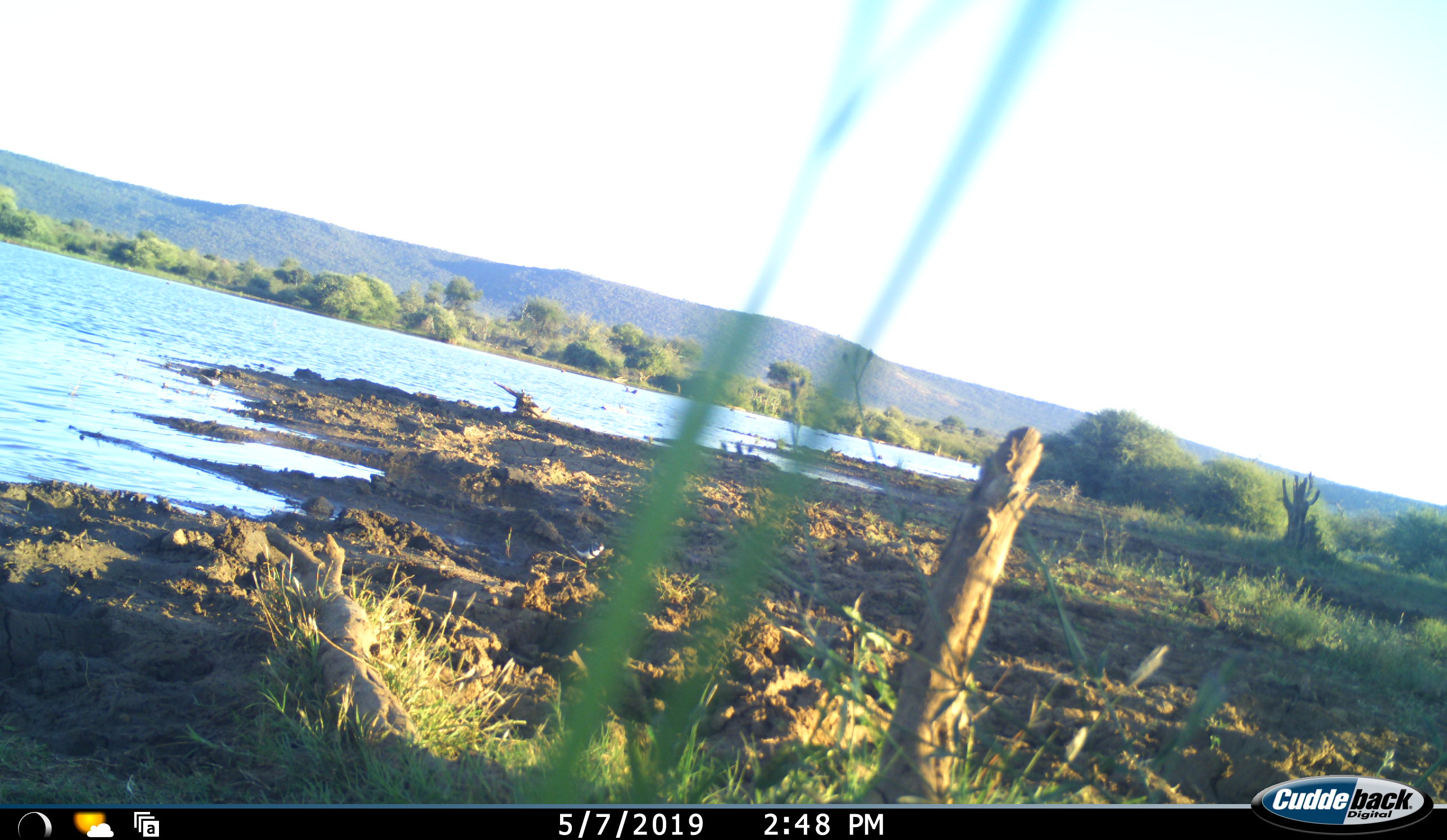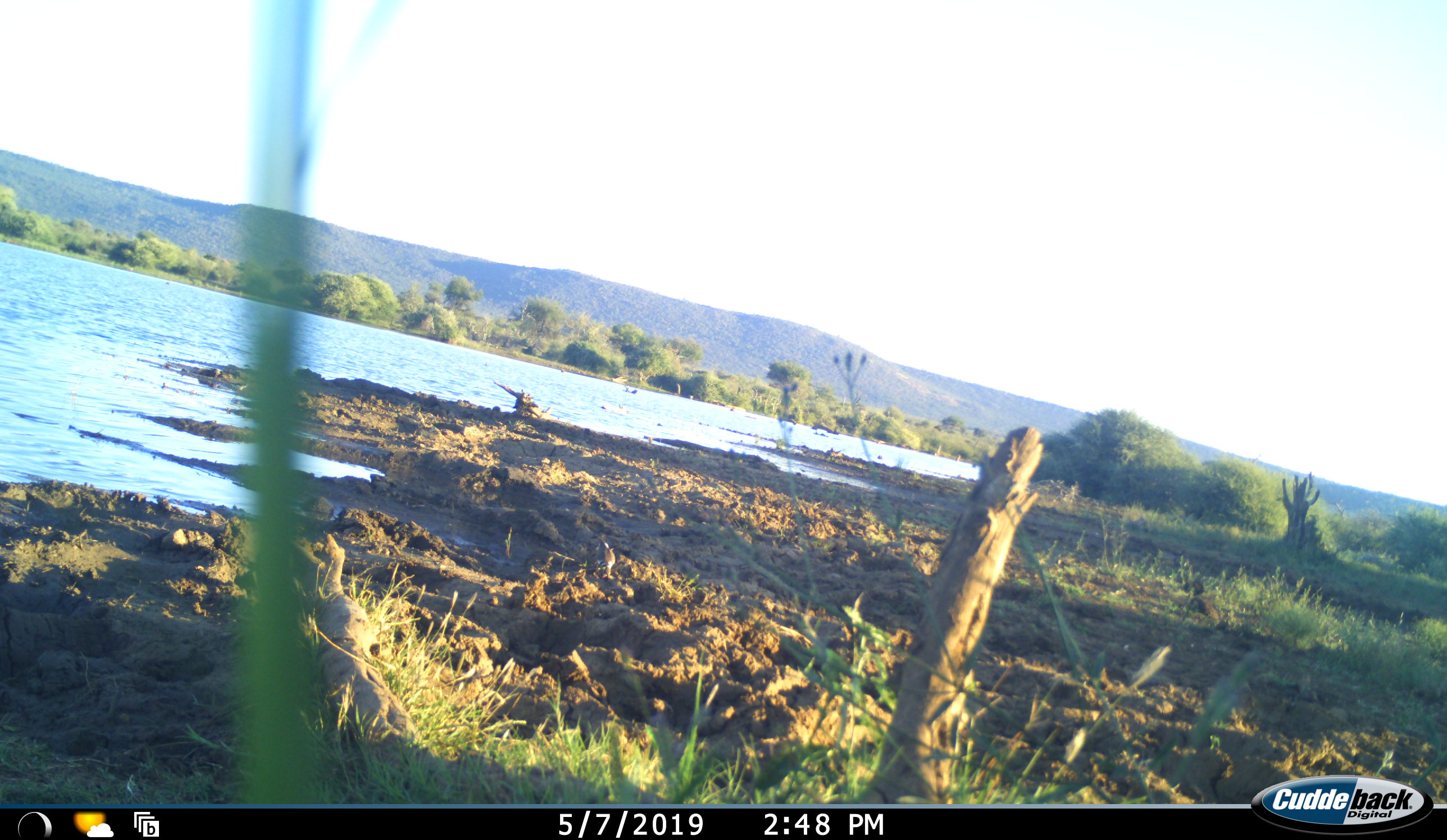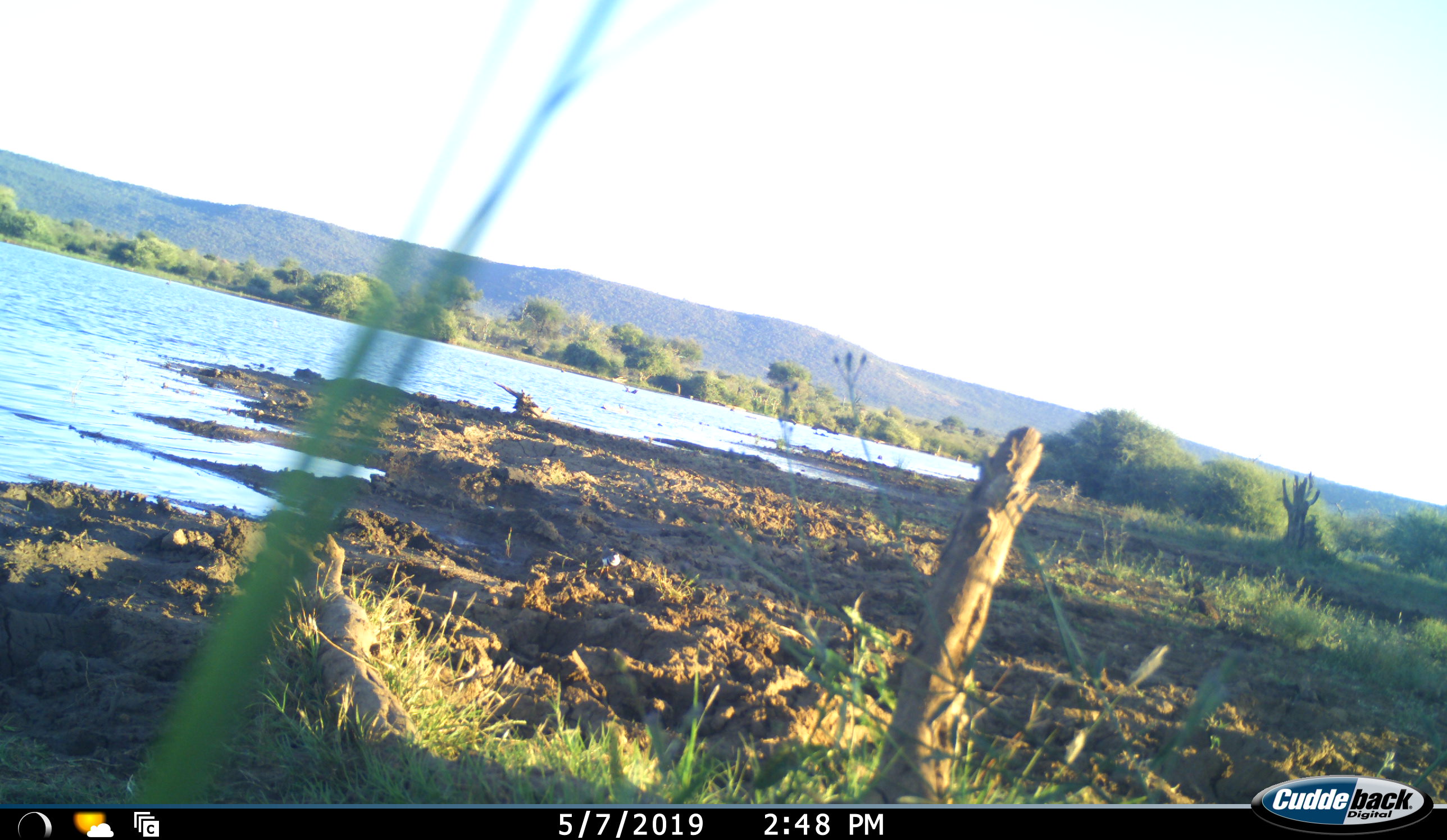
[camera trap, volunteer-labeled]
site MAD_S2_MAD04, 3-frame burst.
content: unidentified animal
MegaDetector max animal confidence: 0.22